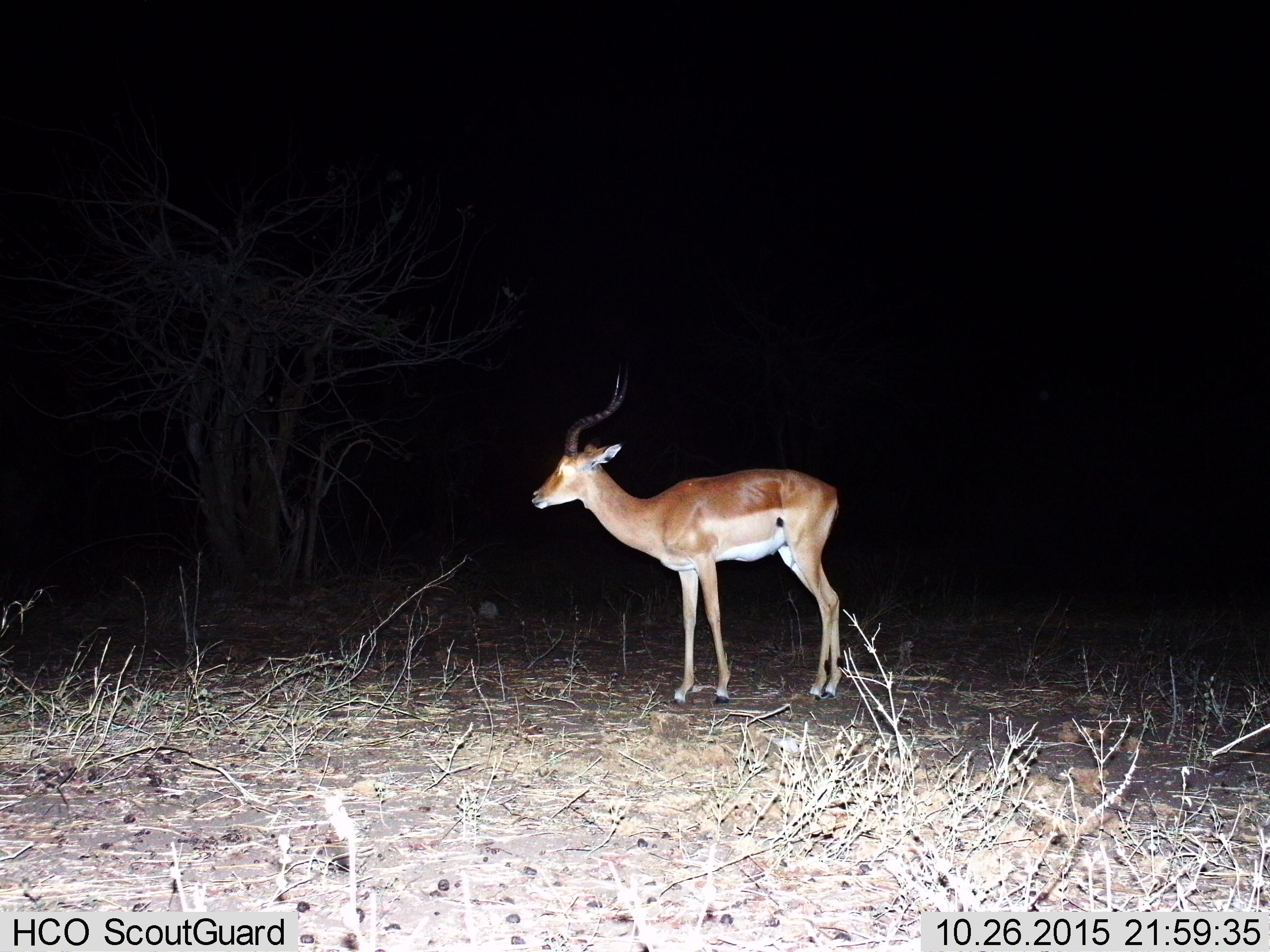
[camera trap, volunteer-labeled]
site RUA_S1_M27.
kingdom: Animalia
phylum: Chordata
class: Mammalia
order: Artiodactyla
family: Bovidae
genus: Aepyceros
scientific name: Aepyceros melampus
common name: impala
Impala (Aepyceros melampus), count 1. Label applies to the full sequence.